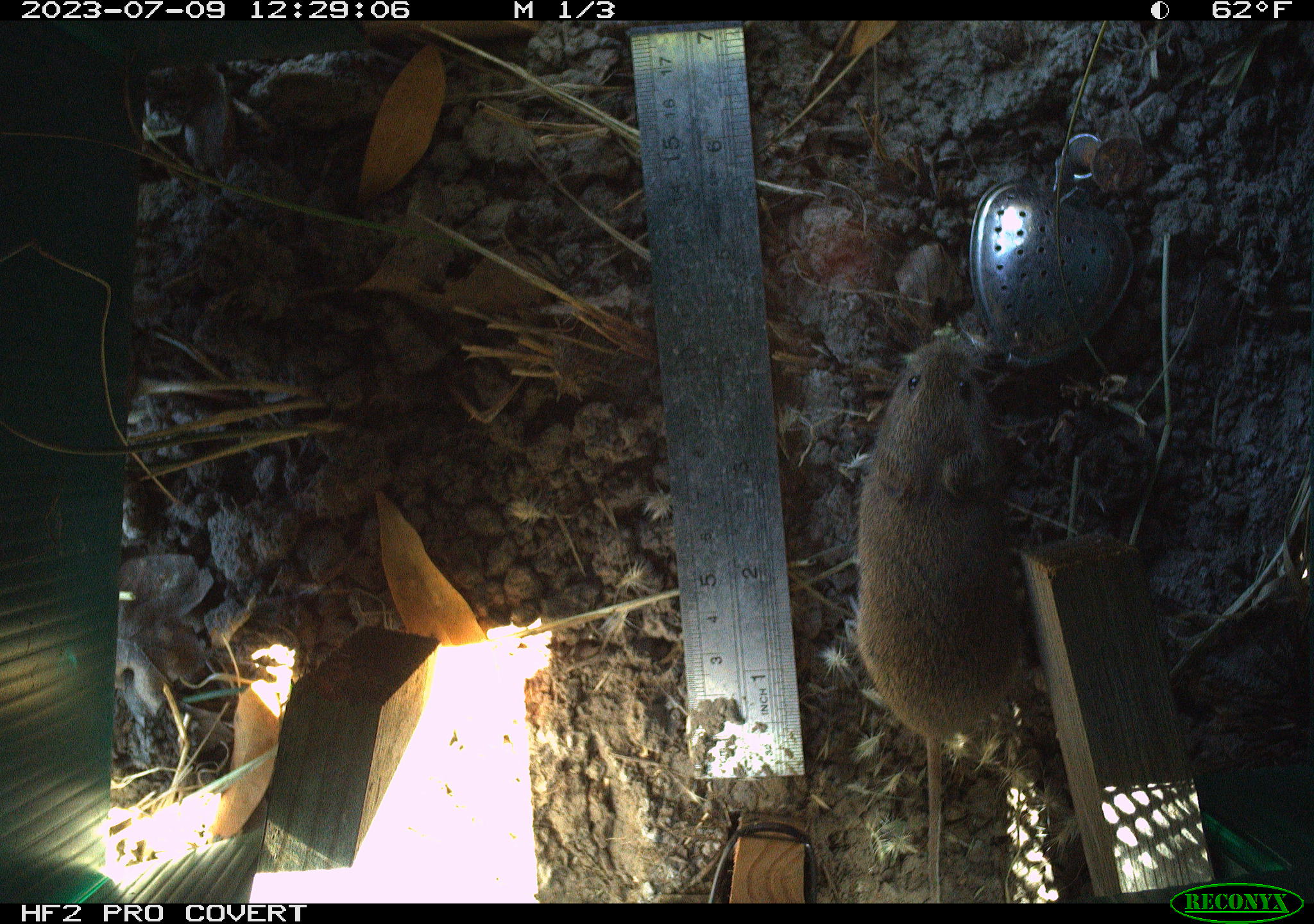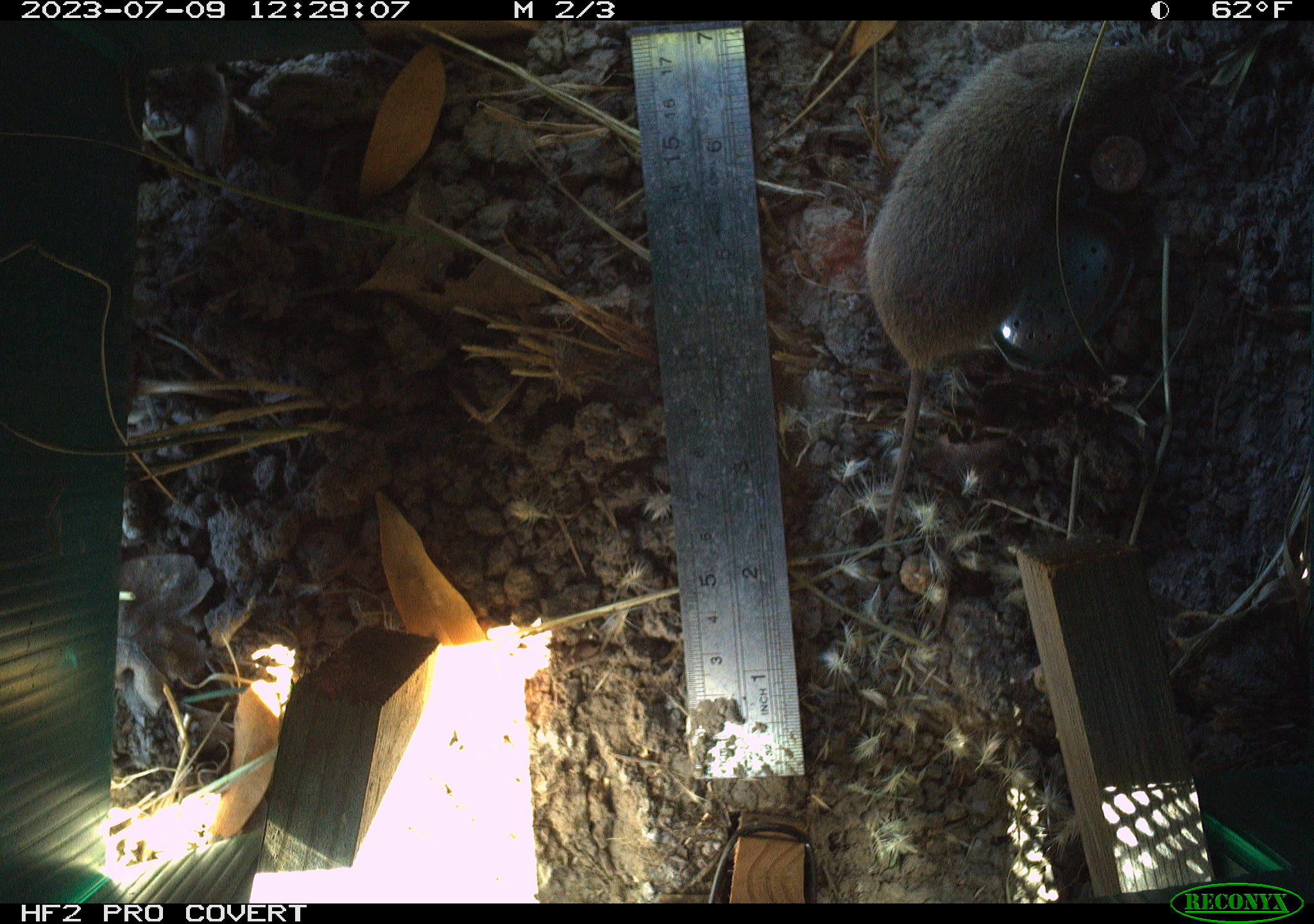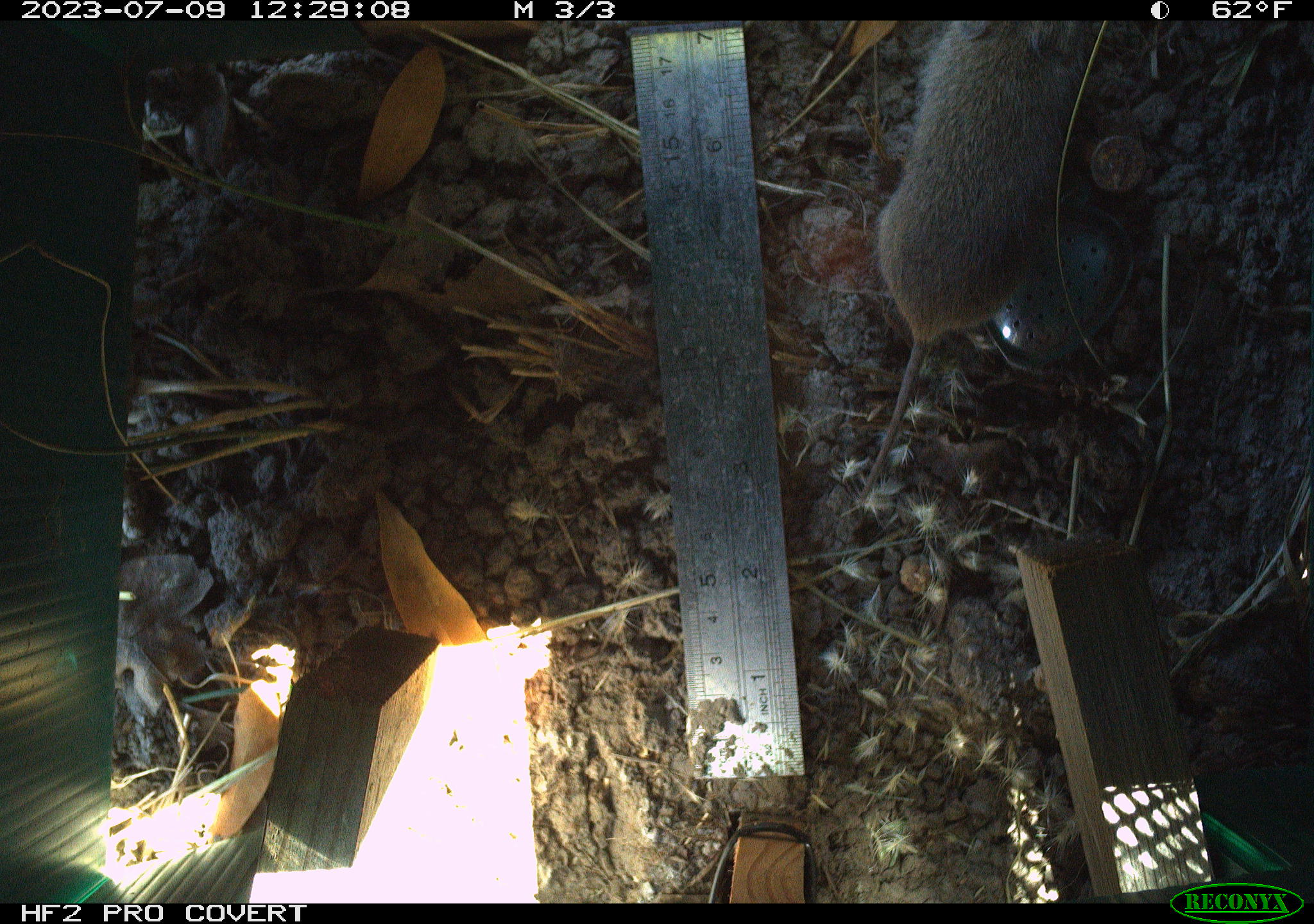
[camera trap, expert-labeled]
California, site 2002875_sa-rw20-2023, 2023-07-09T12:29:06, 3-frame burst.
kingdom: Animalia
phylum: Chordata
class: Mammalia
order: Rodentia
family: Cricetidae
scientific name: Arvicolinae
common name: voles, lemmings, and muskrats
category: arvicolinae subfamily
Arvicolinae subfamily (voles, lemmings, and muskrats) (Arvicolinae).